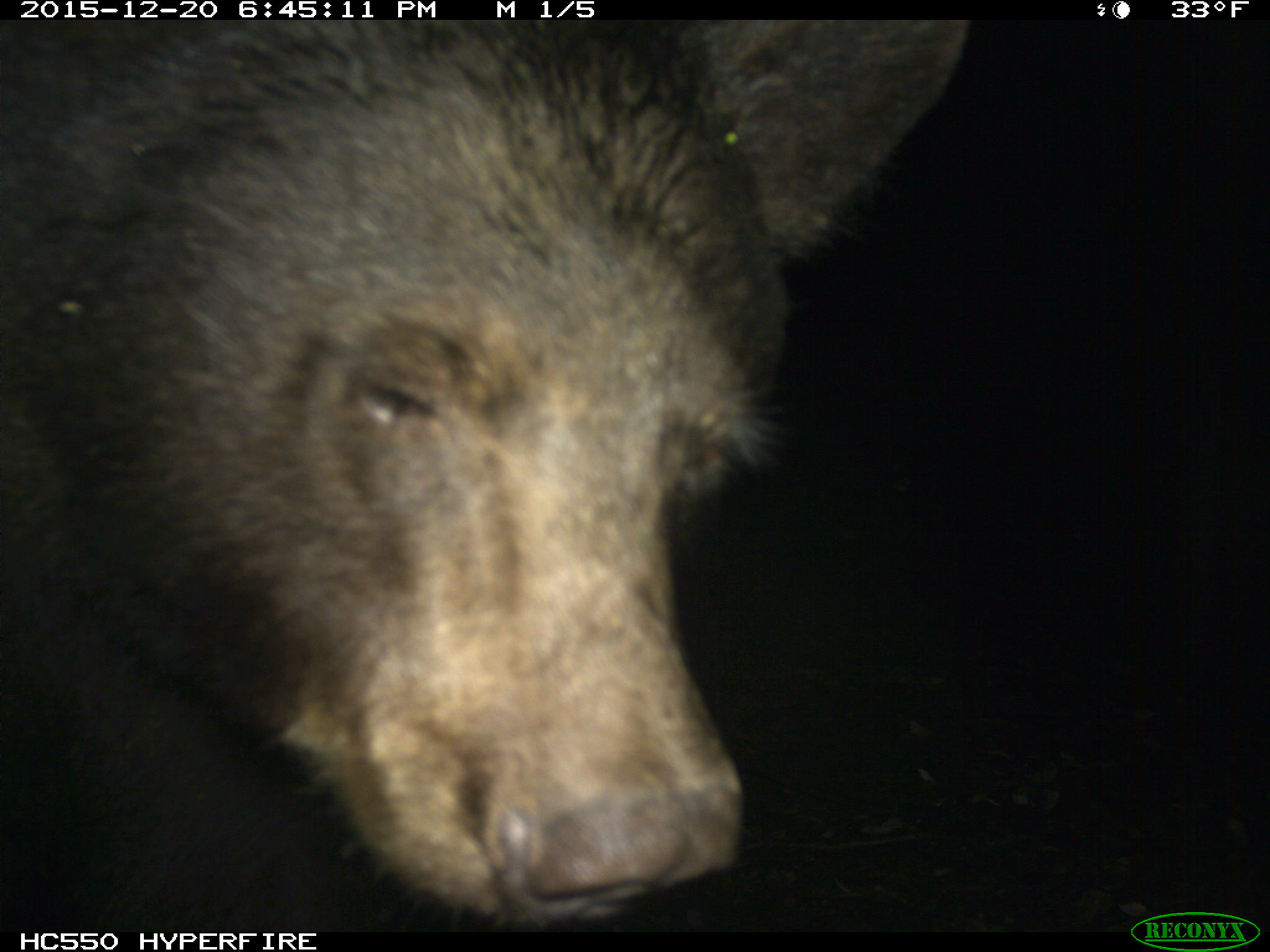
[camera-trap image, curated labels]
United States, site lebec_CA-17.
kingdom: Animalia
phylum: Chordata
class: Mammalia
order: Carnivora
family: Ursidae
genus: Ursus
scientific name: Ursus americanus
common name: american black bear